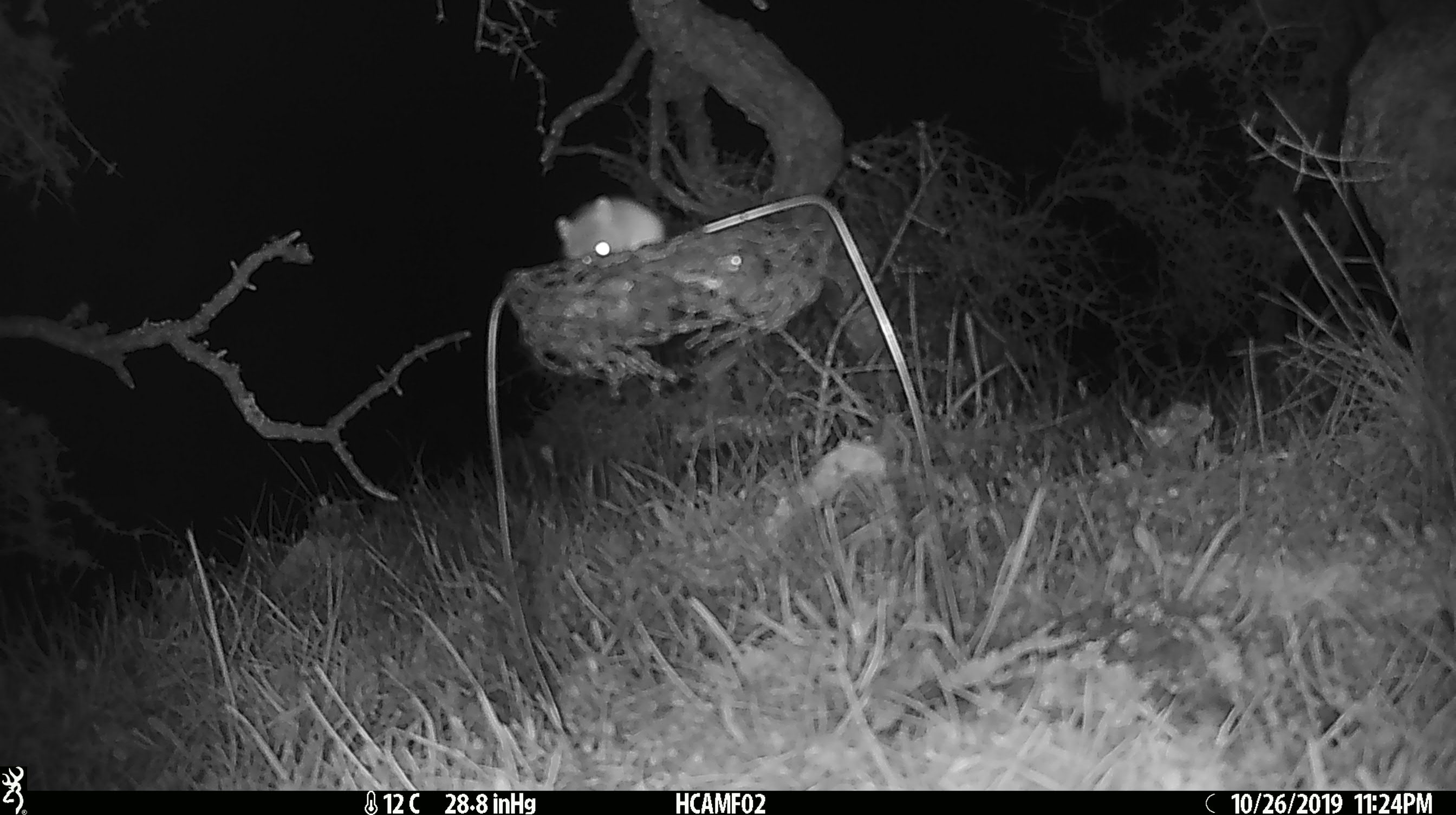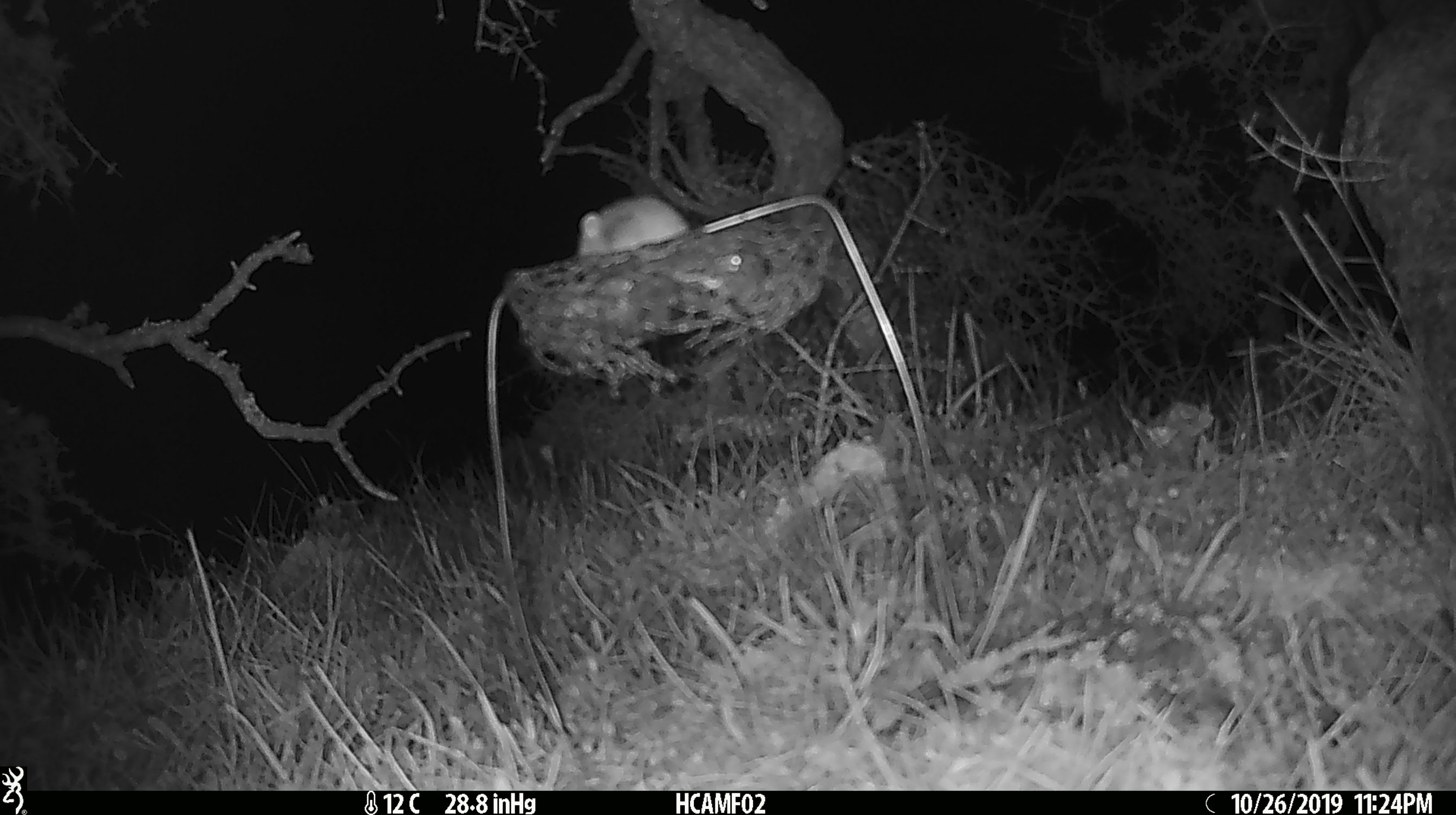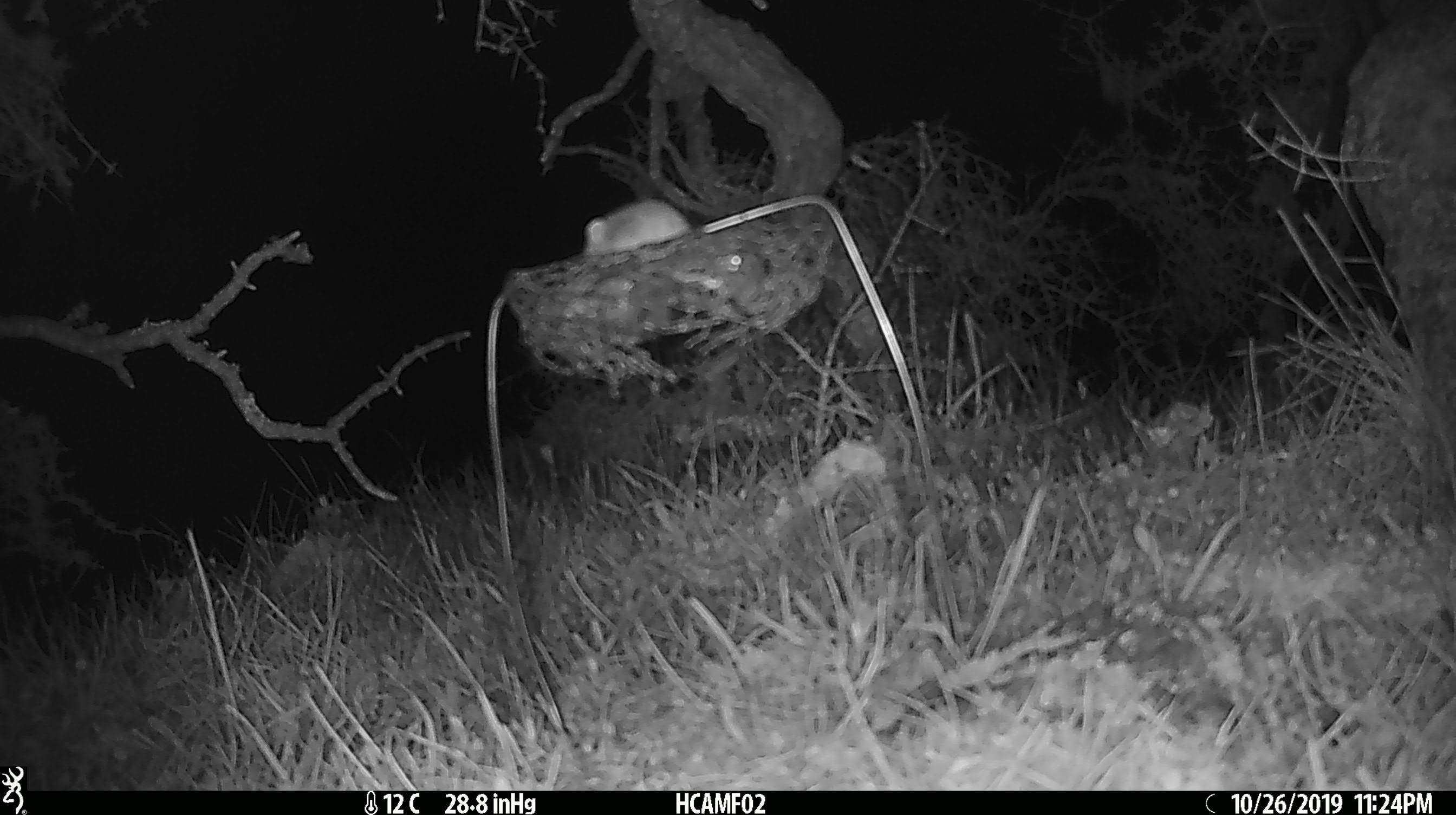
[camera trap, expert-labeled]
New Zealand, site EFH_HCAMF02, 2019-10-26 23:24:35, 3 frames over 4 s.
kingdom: Animalia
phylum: Chordata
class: Mammalia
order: Rodentia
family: Muridae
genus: Mus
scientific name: Mus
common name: mouse